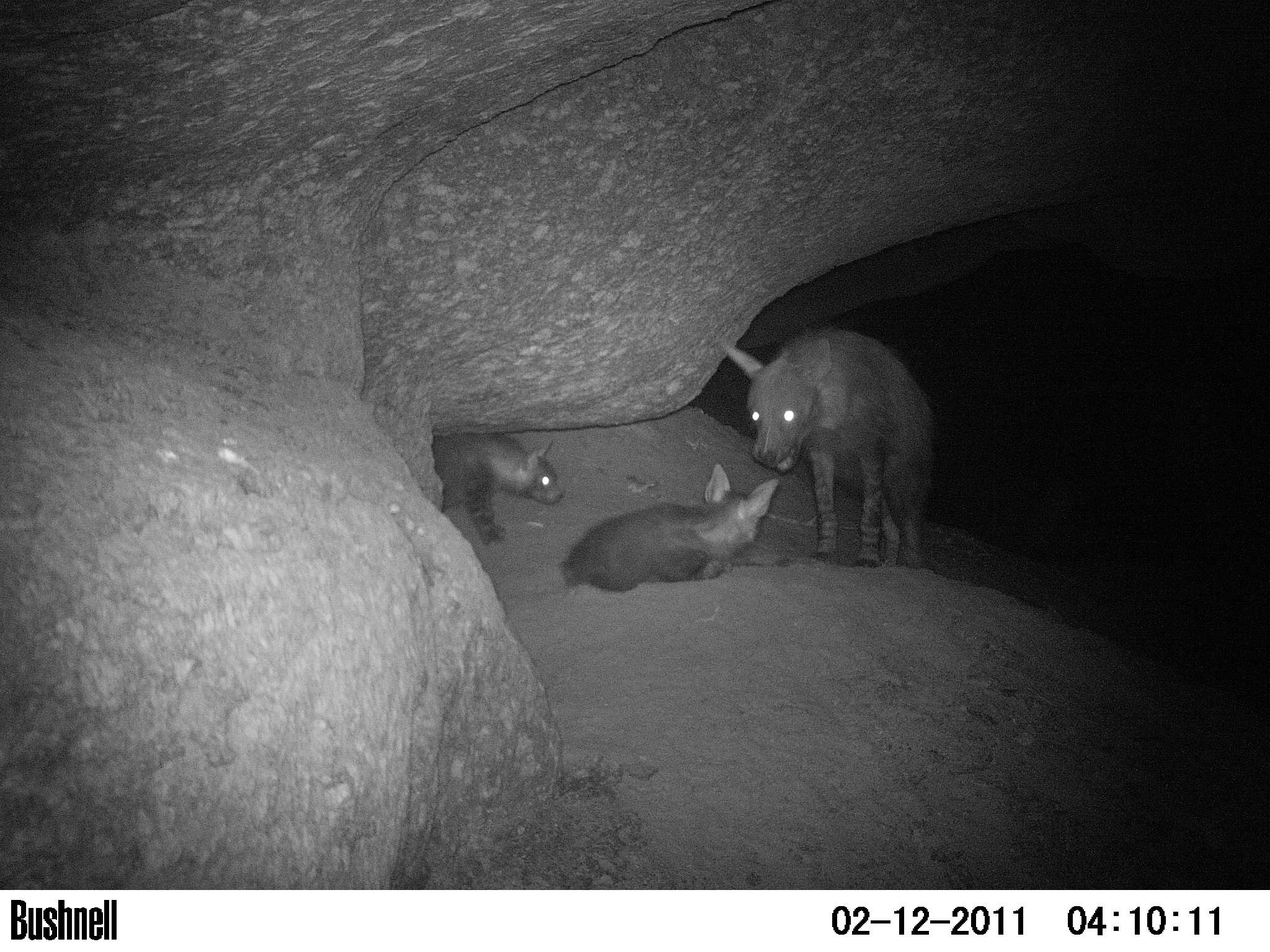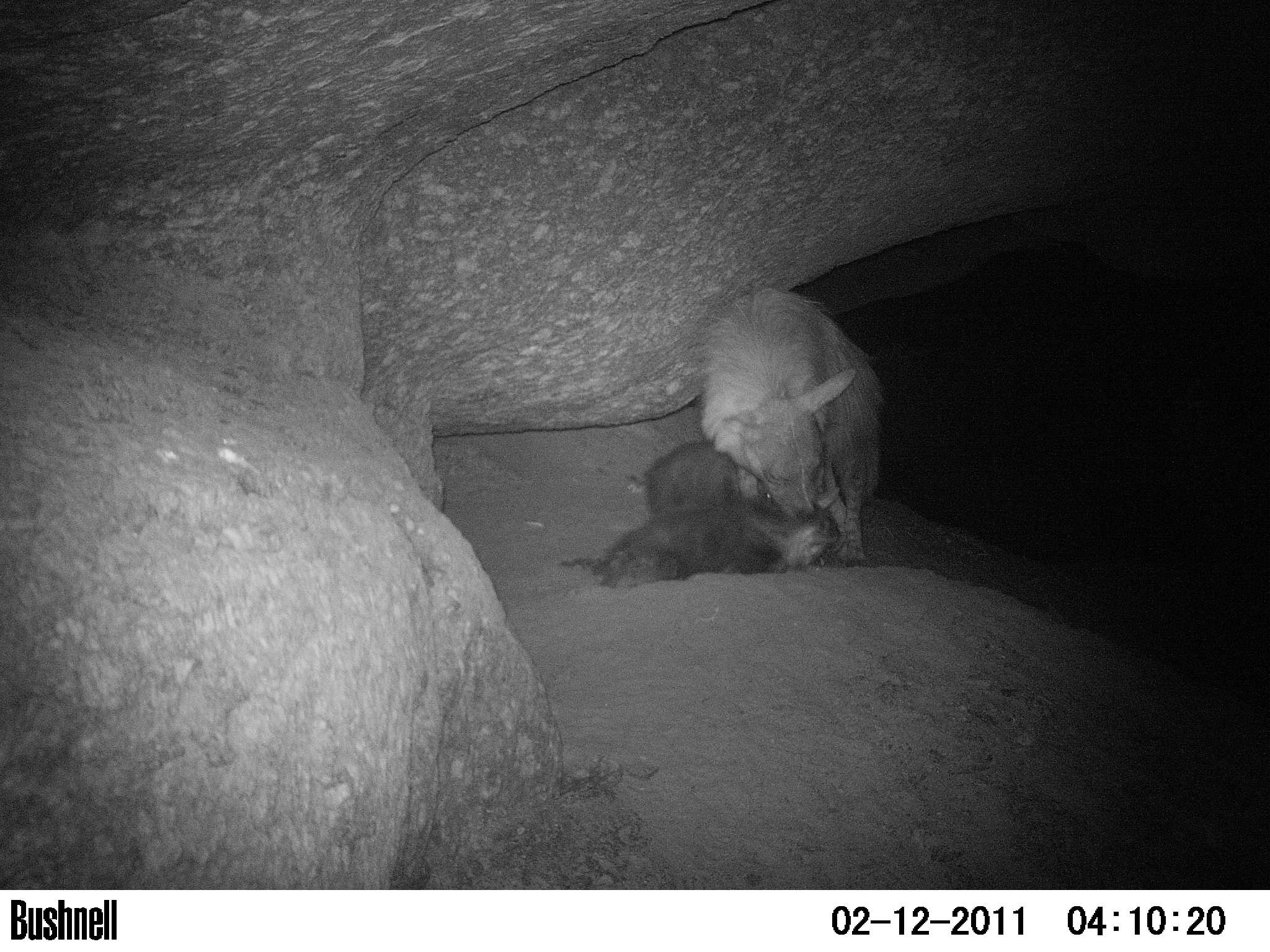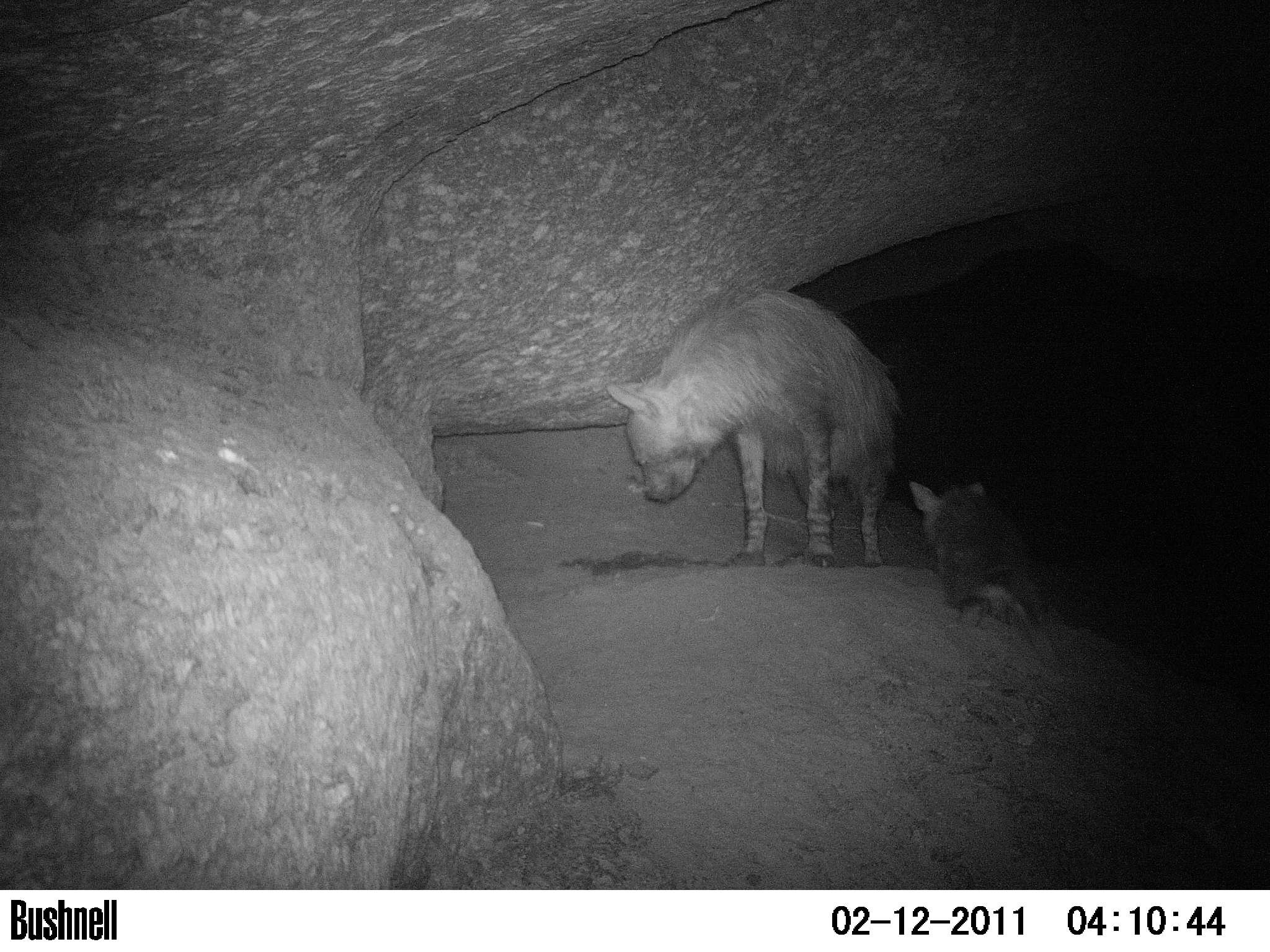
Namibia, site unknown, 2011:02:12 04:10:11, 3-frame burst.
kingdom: Animalia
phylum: Chordata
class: Mammalia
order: Carnivora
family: Hyaenidae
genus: Parahyaena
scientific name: Parahyaena brunnea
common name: brown hyena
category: hyaena brunnea